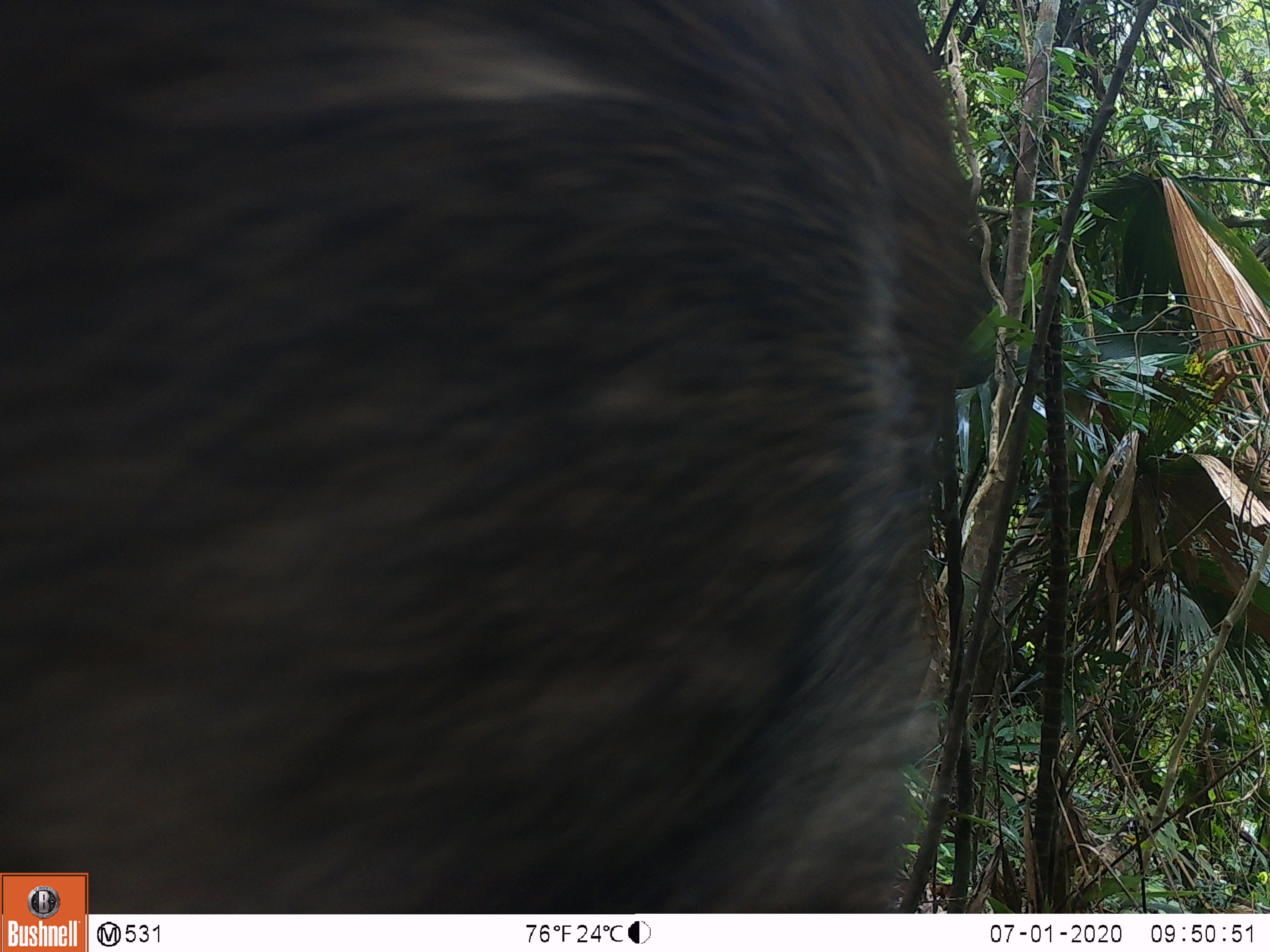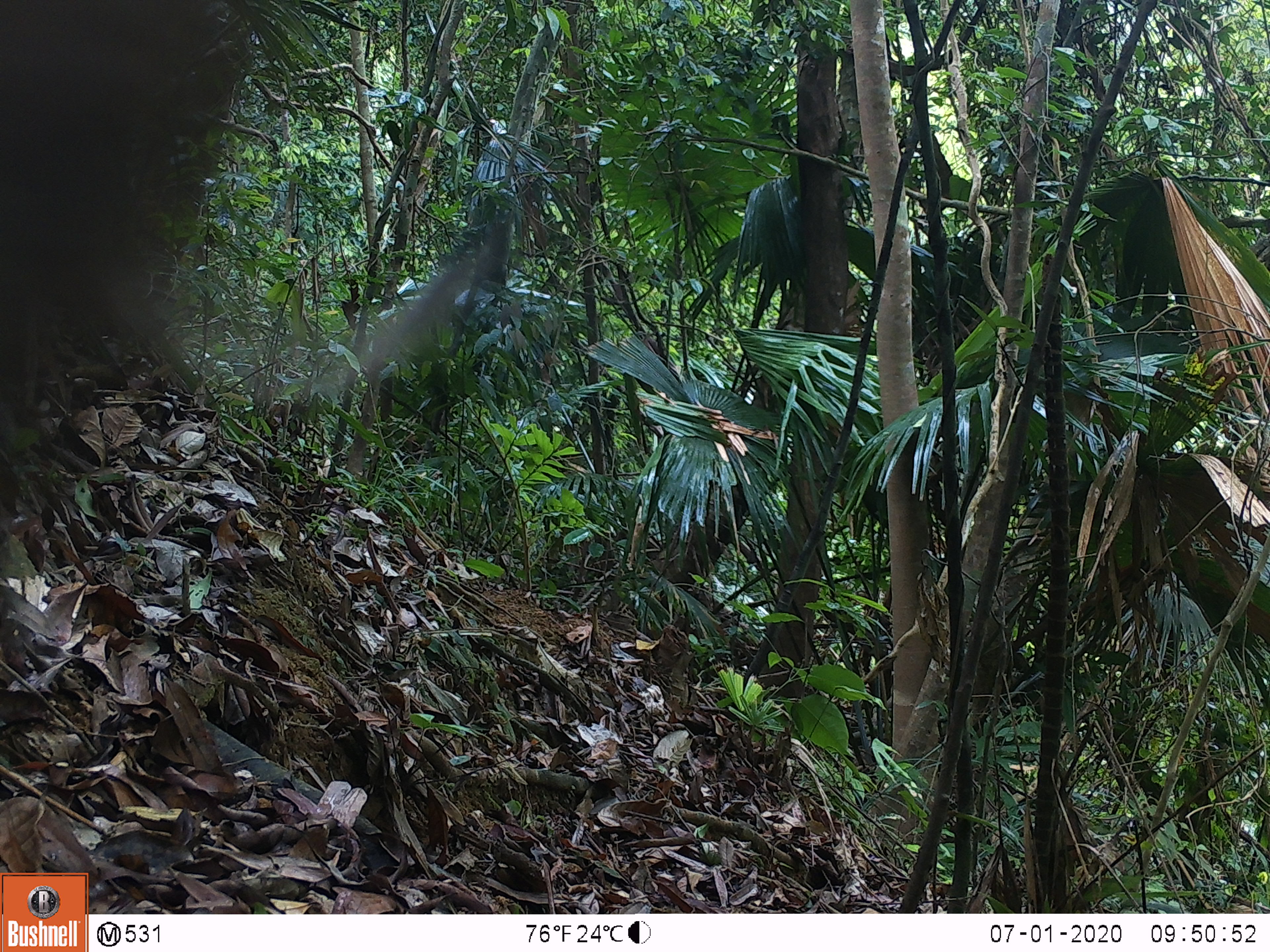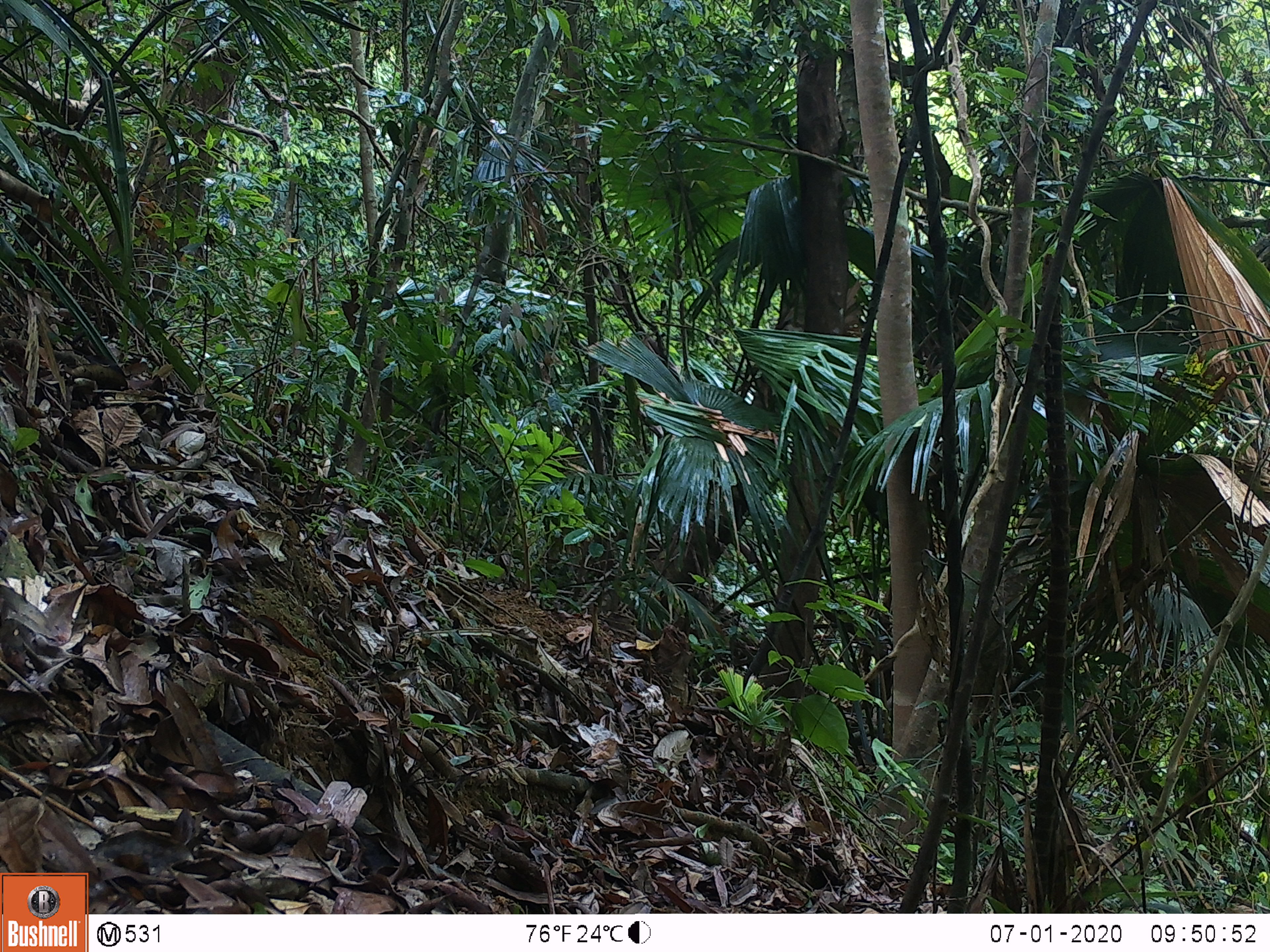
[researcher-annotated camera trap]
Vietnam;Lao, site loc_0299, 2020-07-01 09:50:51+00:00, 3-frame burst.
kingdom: Animalia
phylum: Chordata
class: Mammalia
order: Artiodactyla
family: Suidae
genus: Sus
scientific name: Sus scrofa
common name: eurasian wild pig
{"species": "eurasian wild pig (Sus scrofa)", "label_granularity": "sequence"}